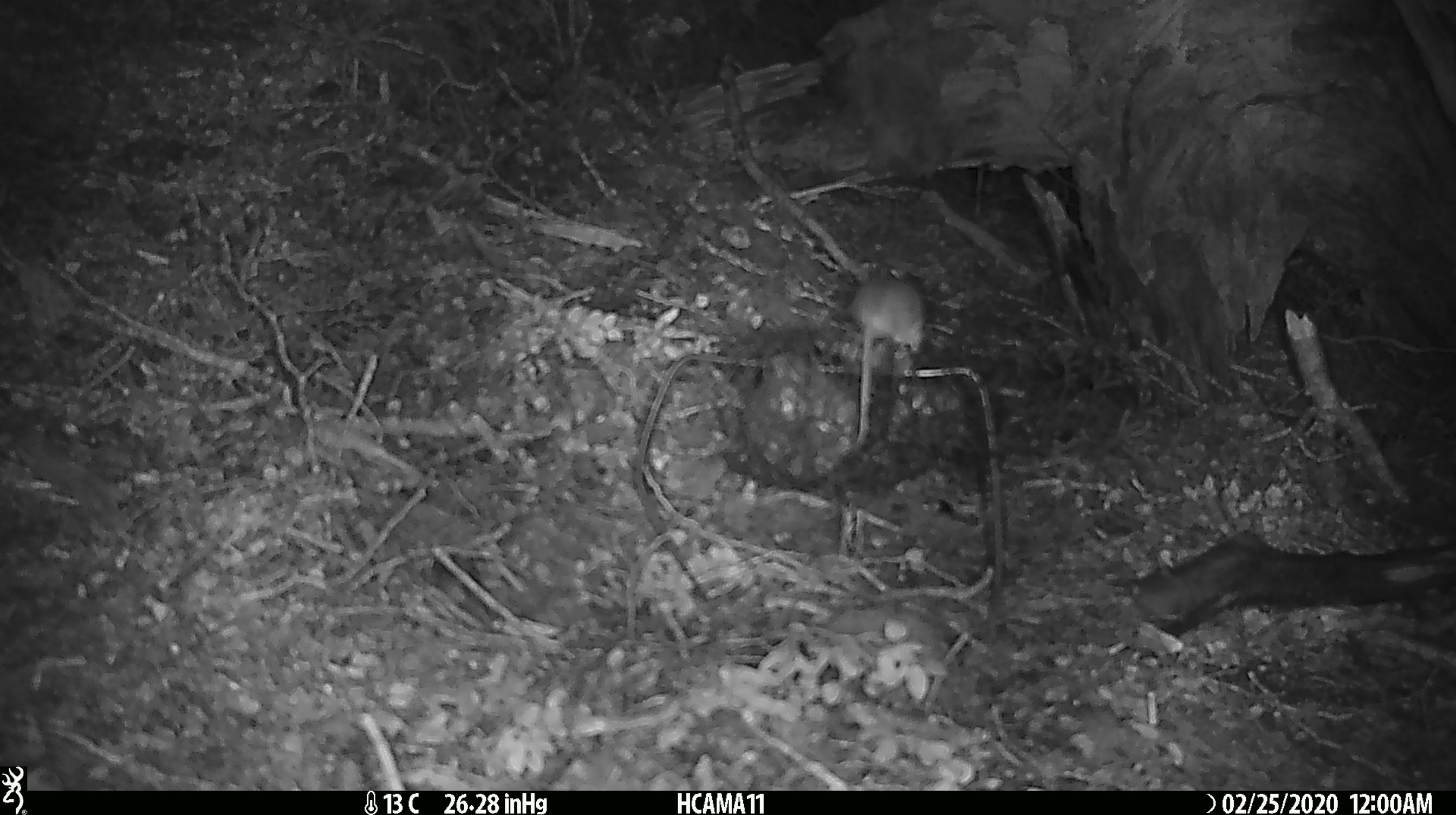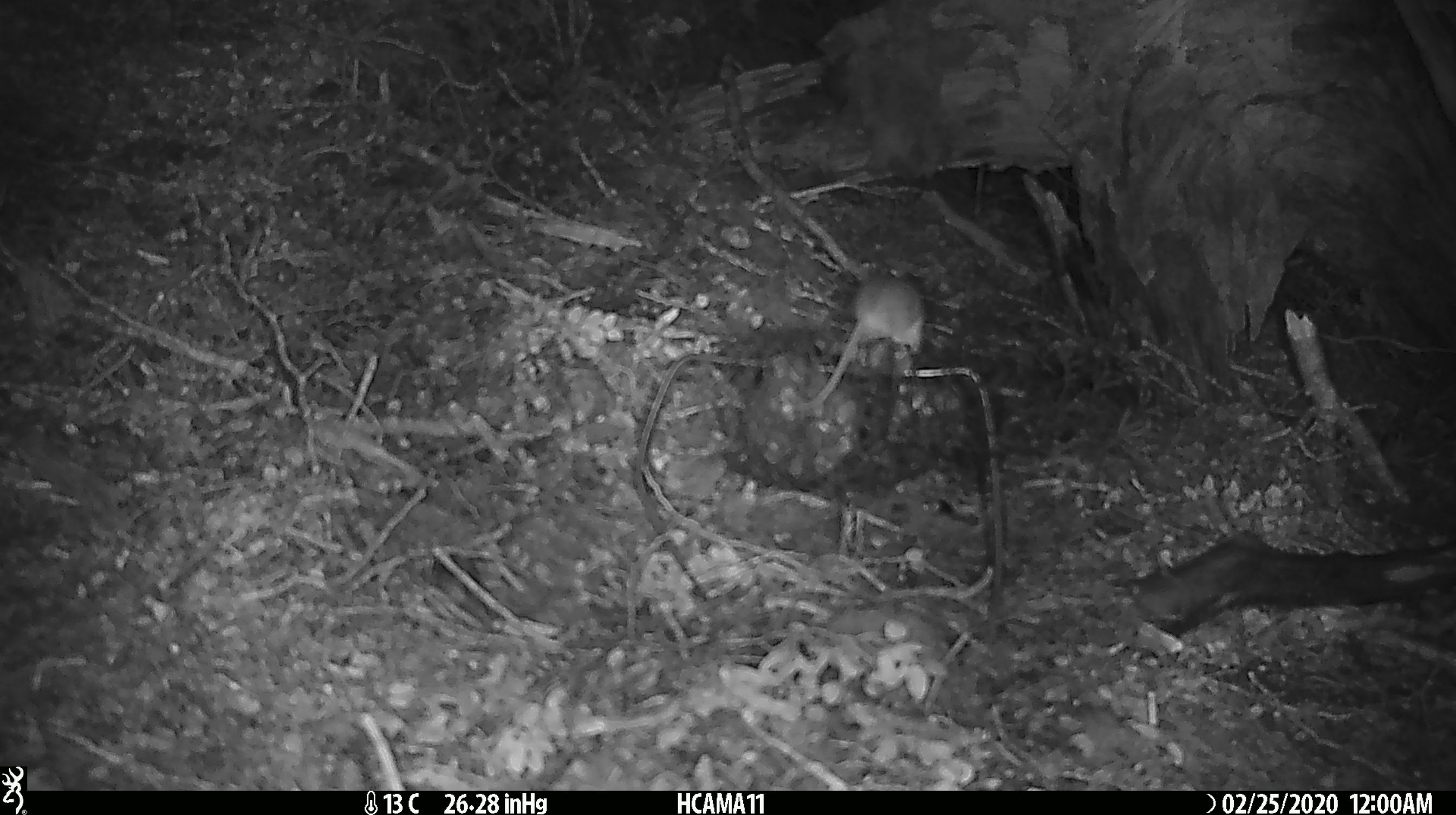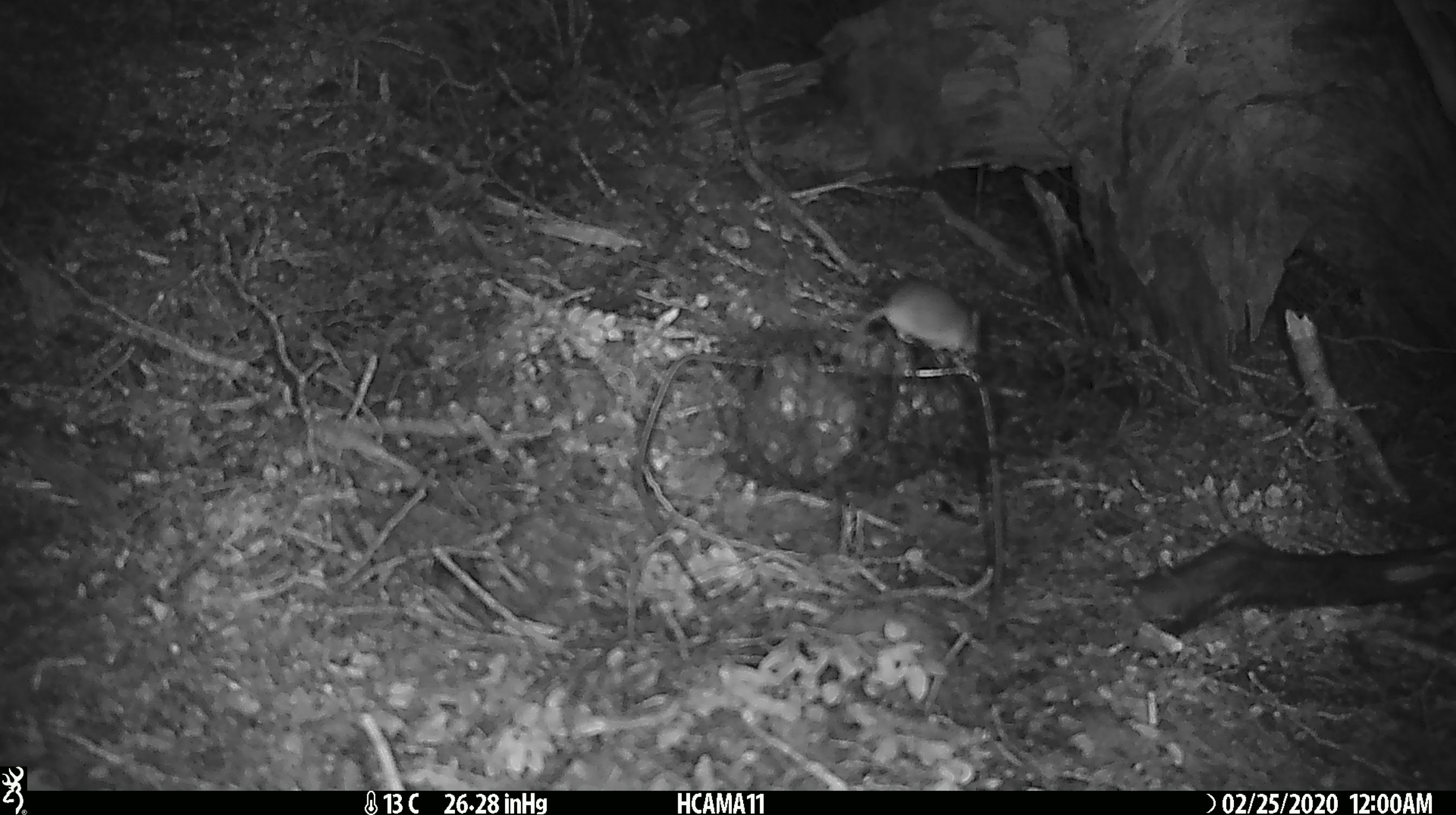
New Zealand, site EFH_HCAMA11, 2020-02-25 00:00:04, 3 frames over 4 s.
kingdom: Animalia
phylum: Chordata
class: Mammalia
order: Rodentia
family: Muridae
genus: Mus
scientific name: Mus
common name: mouse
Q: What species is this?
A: Mouse (Mus).